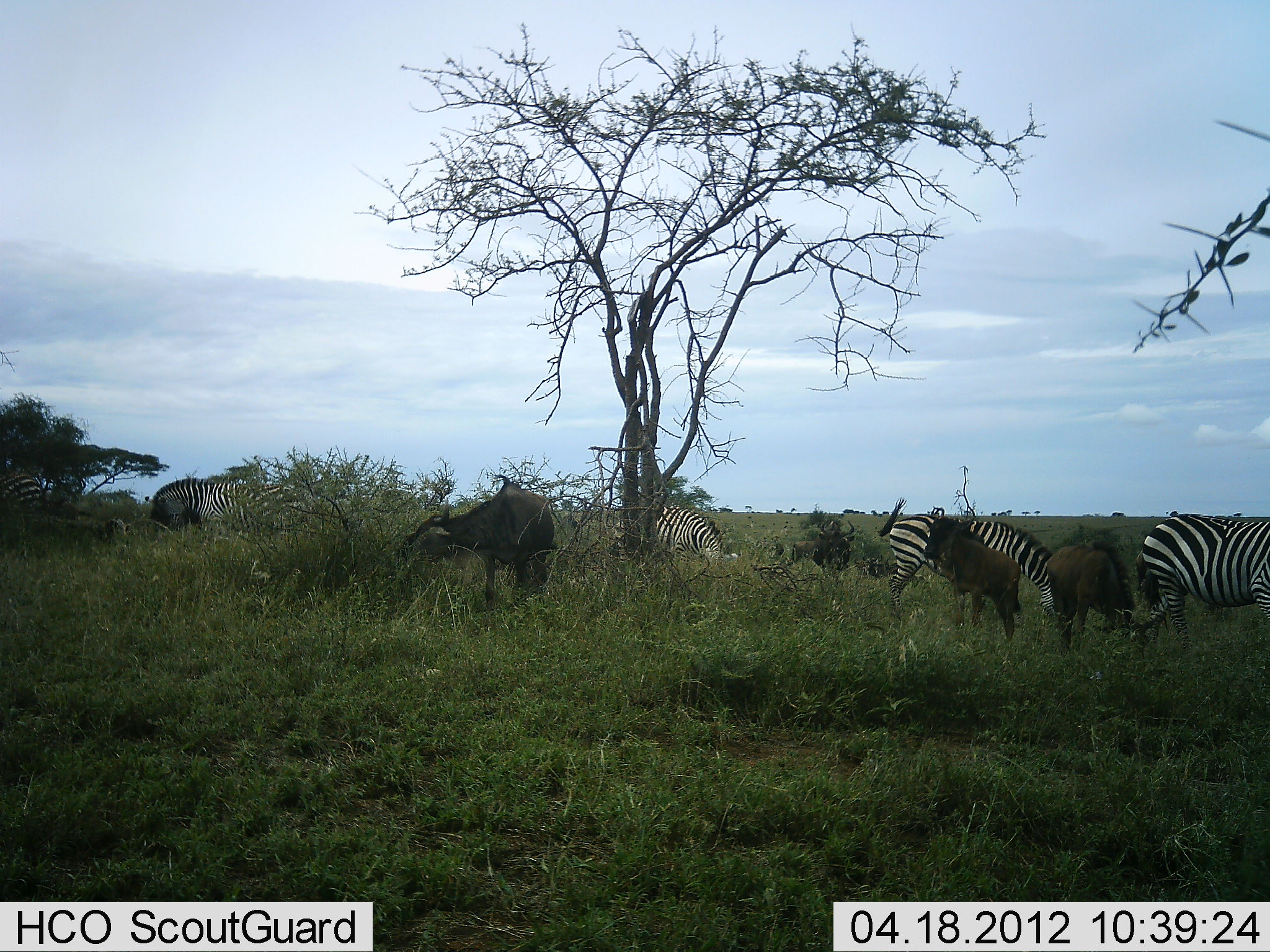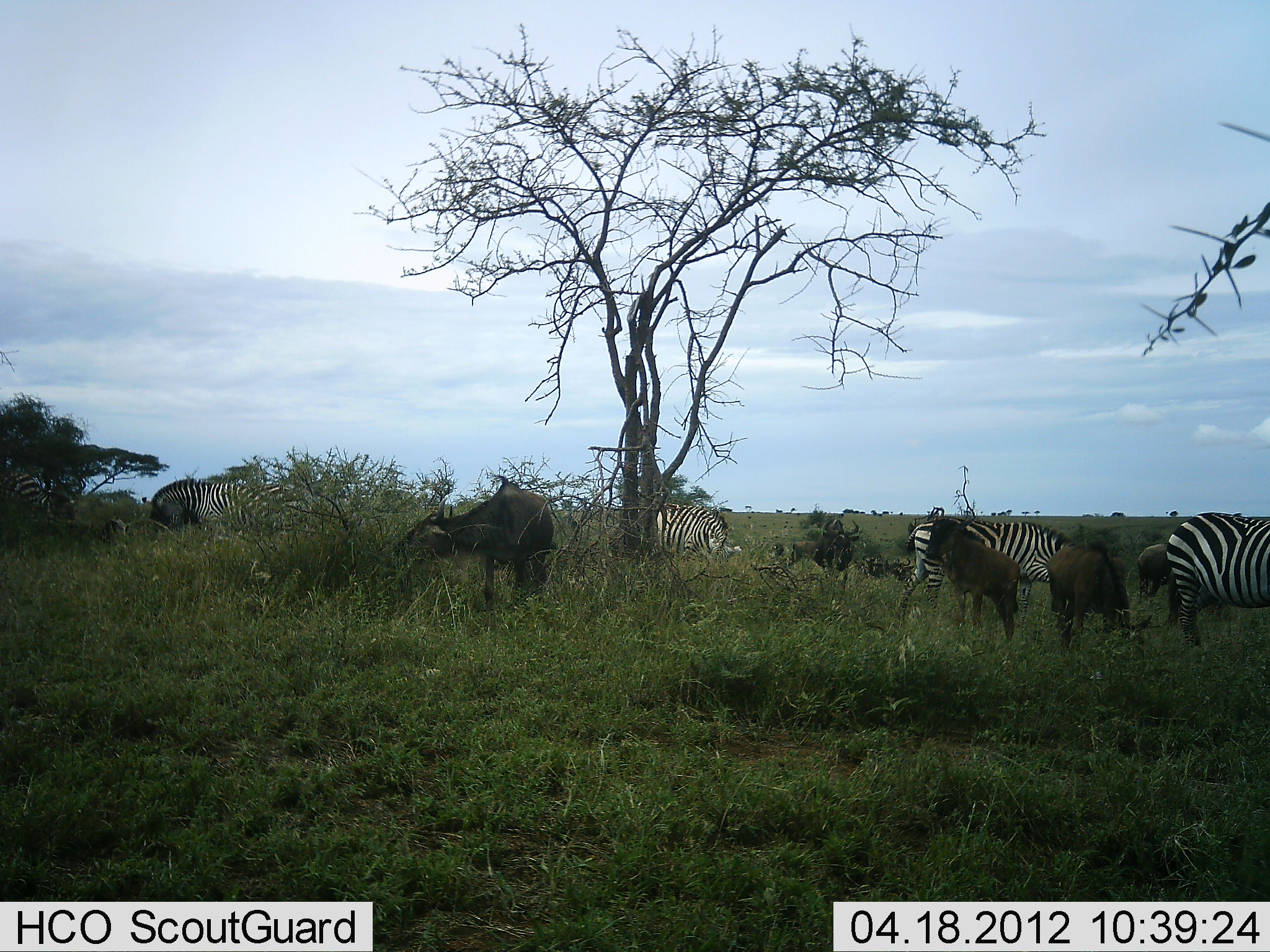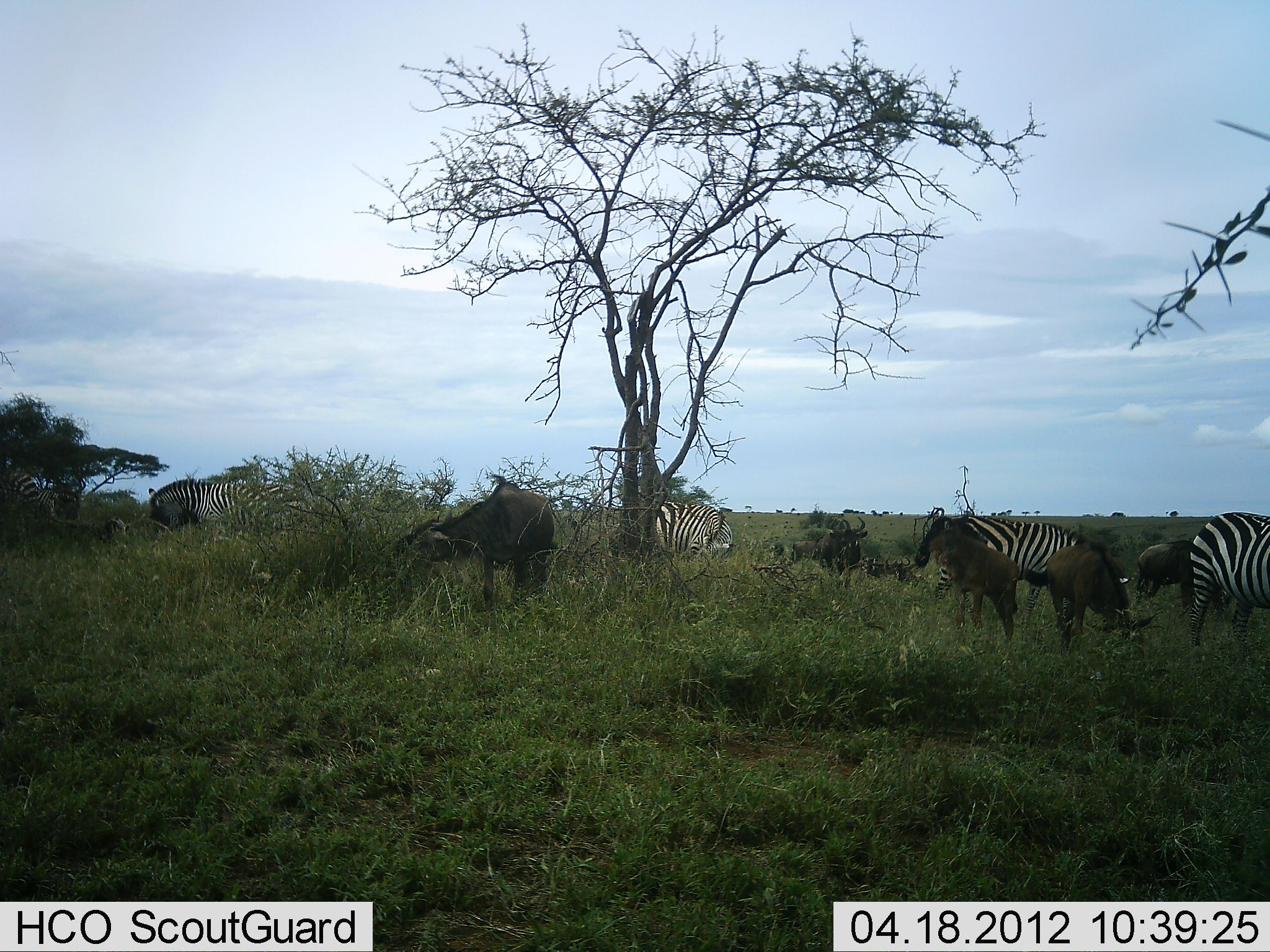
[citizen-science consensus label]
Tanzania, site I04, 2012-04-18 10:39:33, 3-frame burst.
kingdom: Animalia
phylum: Chordata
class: Mammalia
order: Artiodactyla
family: Bovidae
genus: Connochaetes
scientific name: Connochaetes taurinus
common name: blue wildebeest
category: wildebeest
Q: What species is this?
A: Wildebeest (blue wildebeest) (Connochaetes taurinus).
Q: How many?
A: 5.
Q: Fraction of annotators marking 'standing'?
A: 72%.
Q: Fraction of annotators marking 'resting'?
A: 0%.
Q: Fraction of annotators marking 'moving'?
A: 28%.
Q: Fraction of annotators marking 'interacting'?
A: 0%.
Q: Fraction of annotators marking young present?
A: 60%.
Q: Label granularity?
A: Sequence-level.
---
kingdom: Animalia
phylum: Chordata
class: Mammalia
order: Perissodactyla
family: Equidae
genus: Equus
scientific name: Equus quagga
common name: plains zebra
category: zebra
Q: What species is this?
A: Zebra (plains zebra) (Equus quagga).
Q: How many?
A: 5.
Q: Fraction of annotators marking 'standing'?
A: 52%.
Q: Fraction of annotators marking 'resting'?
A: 3%.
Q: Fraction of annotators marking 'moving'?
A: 39%.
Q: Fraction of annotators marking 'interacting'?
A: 0%.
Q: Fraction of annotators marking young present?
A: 6%.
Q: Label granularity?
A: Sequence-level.